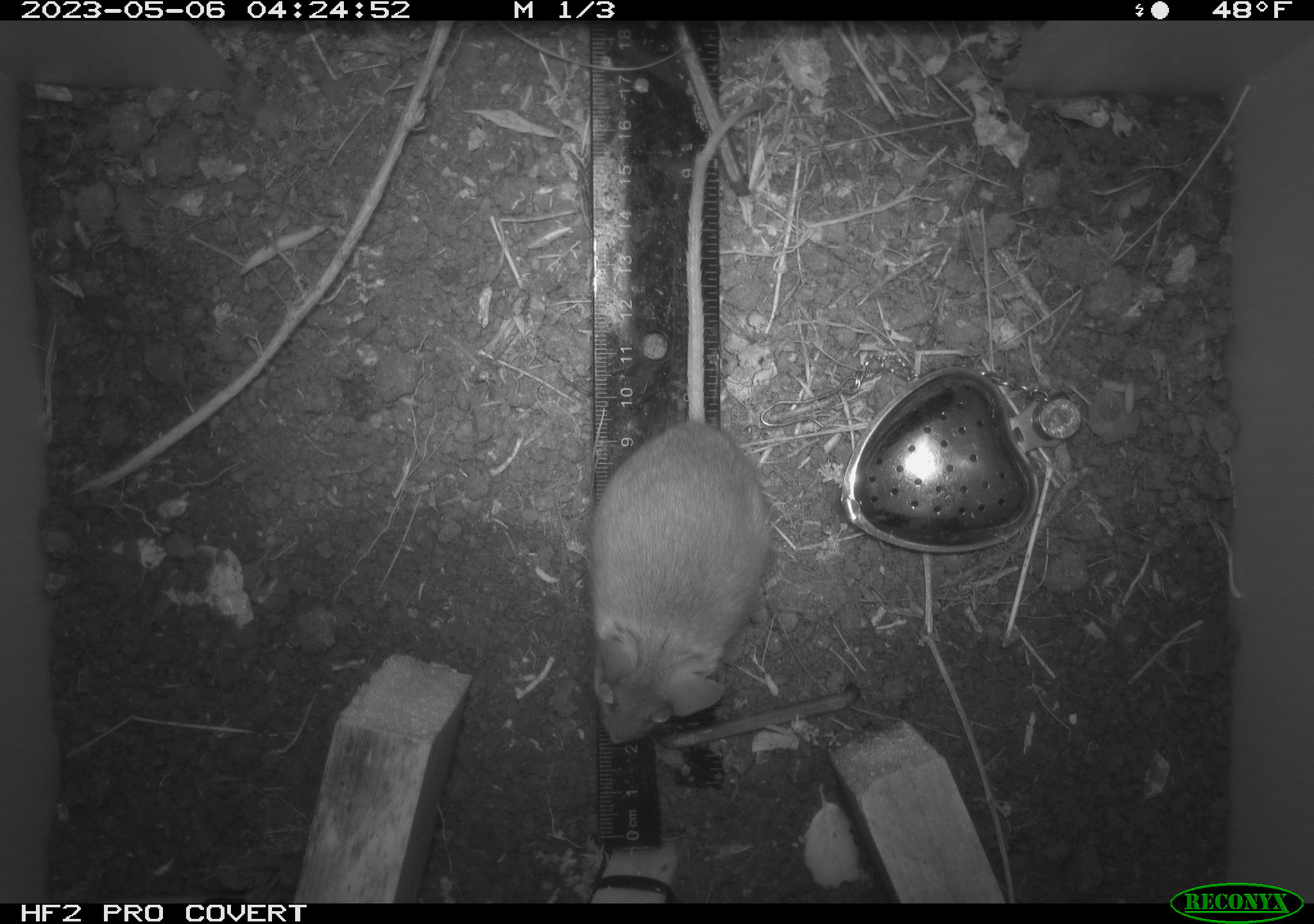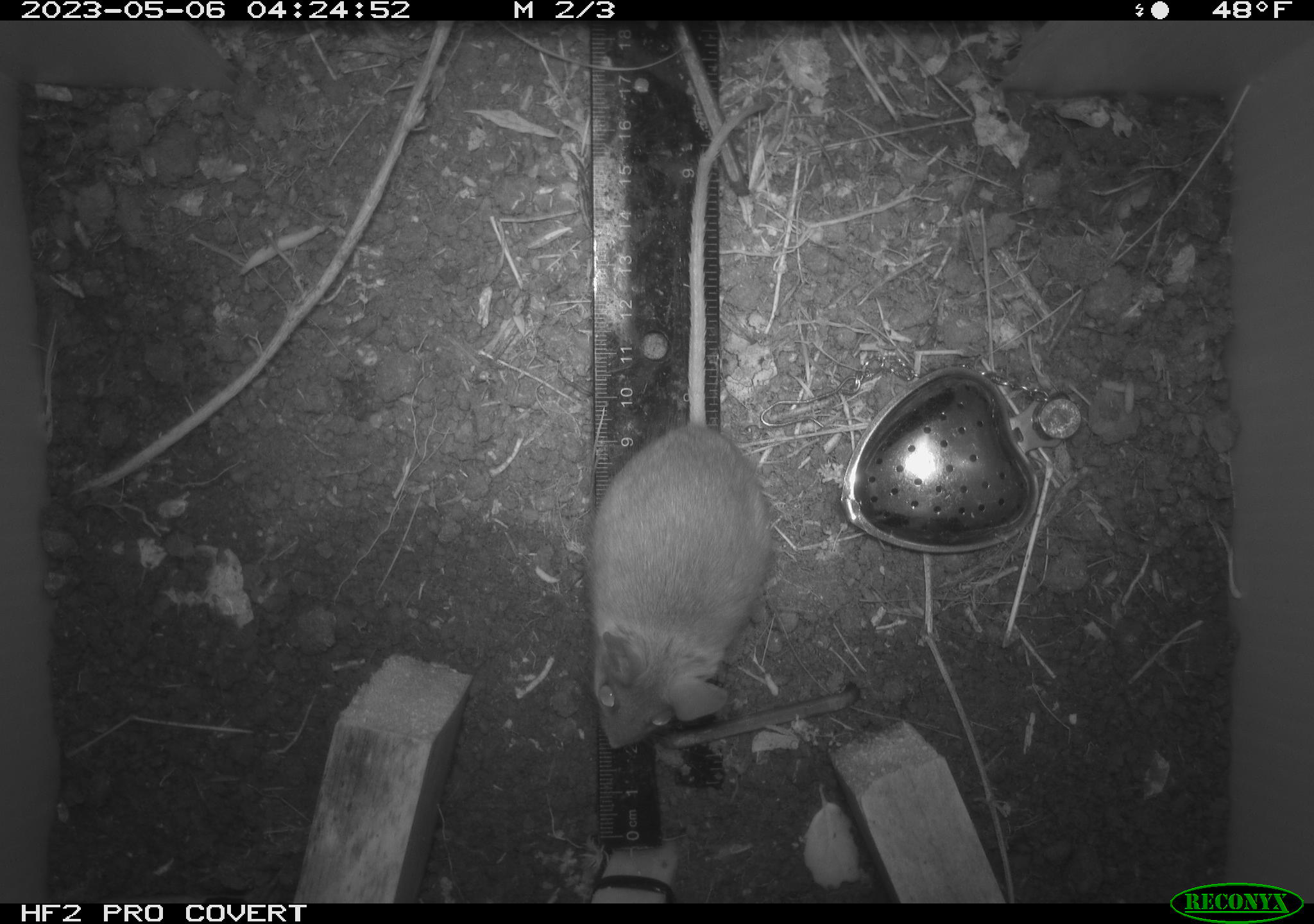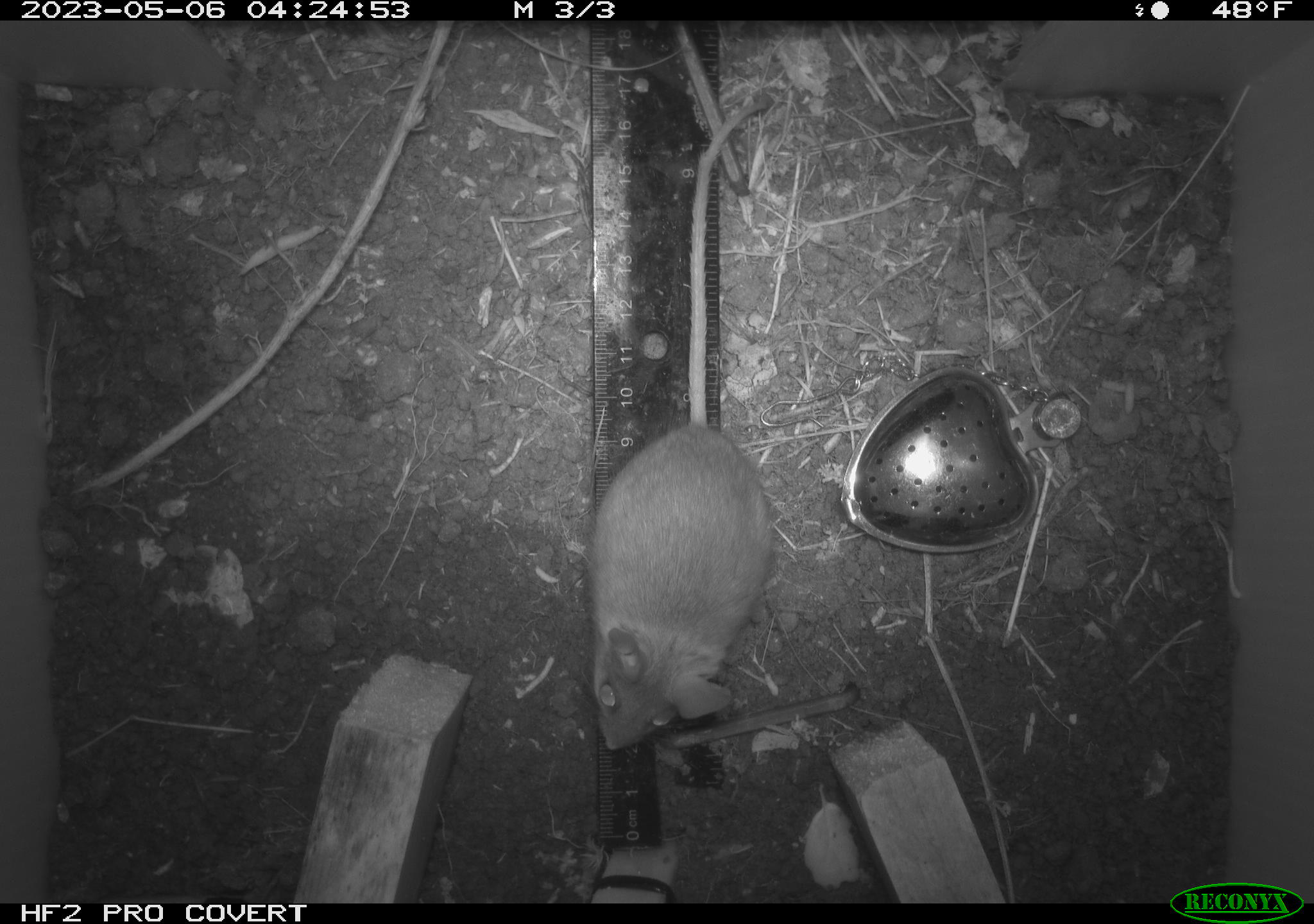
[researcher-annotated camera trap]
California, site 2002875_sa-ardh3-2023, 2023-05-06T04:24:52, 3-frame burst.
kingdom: Animalia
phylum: Chordata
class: Mammalia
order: Rodentia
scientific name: Rodentia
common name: mouse species